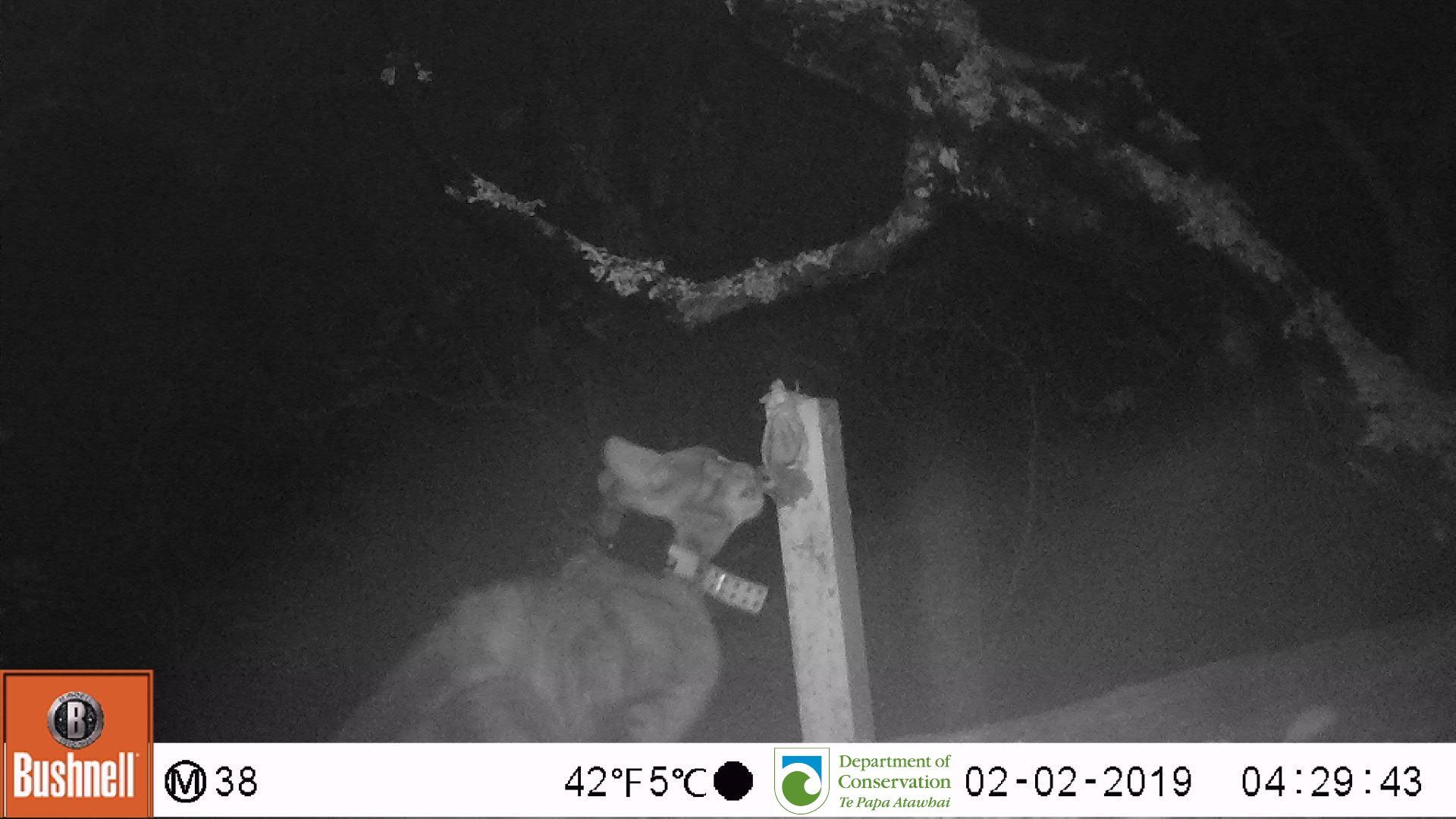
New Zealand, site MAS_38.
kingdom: Animalia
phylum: Chordata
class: Mammalia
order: Carnivora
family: Felidae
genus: Felis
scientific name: Felis catus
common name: domestic cat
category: cat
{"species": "cat (domestic cat) (Felis catus)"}